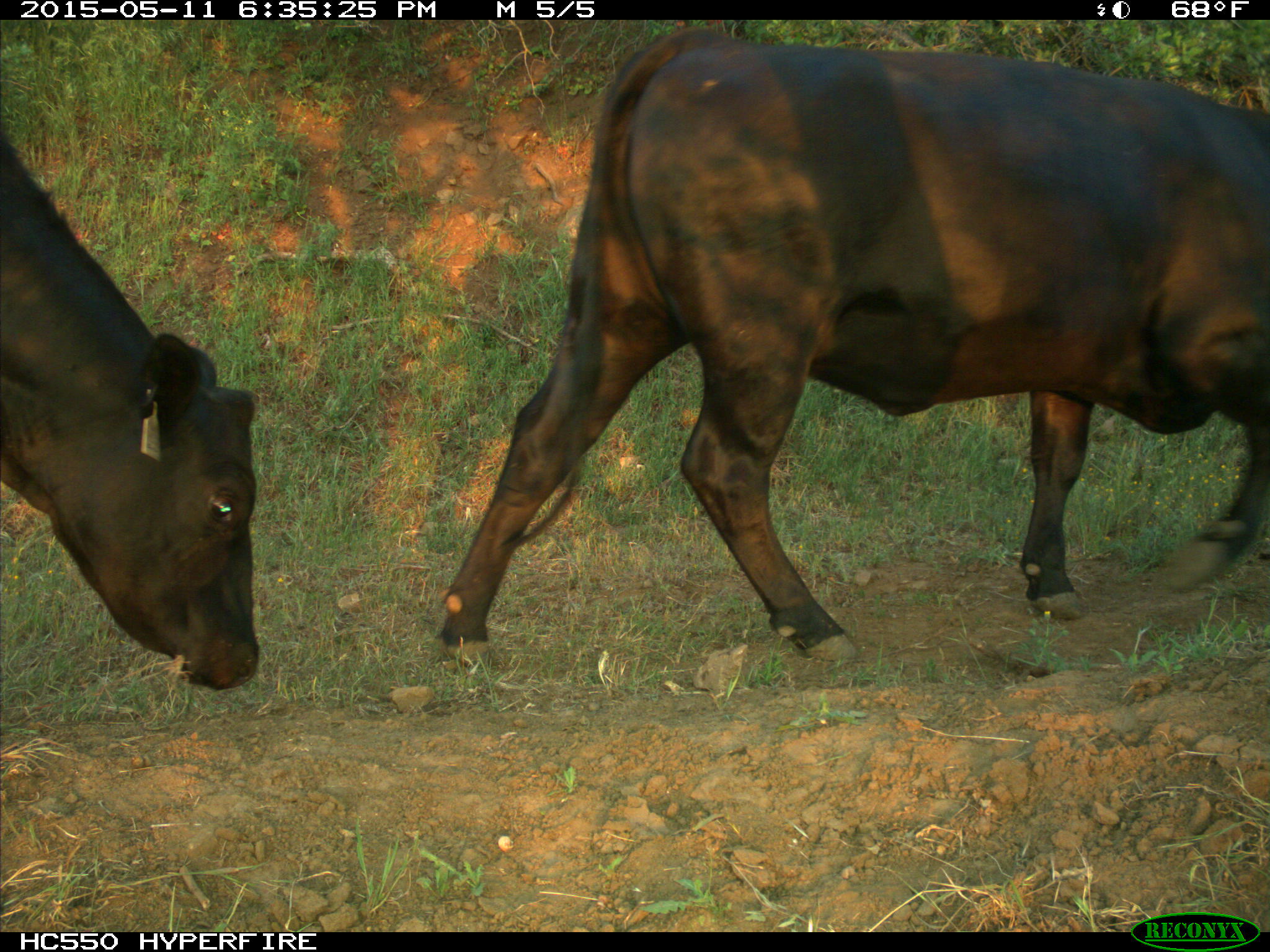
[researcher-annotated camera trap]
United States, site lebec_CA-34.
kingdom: Animalia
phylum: Chordata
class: Mammalia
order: Artiodactyla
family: Bovidae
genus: Bos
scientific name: Bos taurus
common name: domestic cow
Bos taurus (domestic cow).